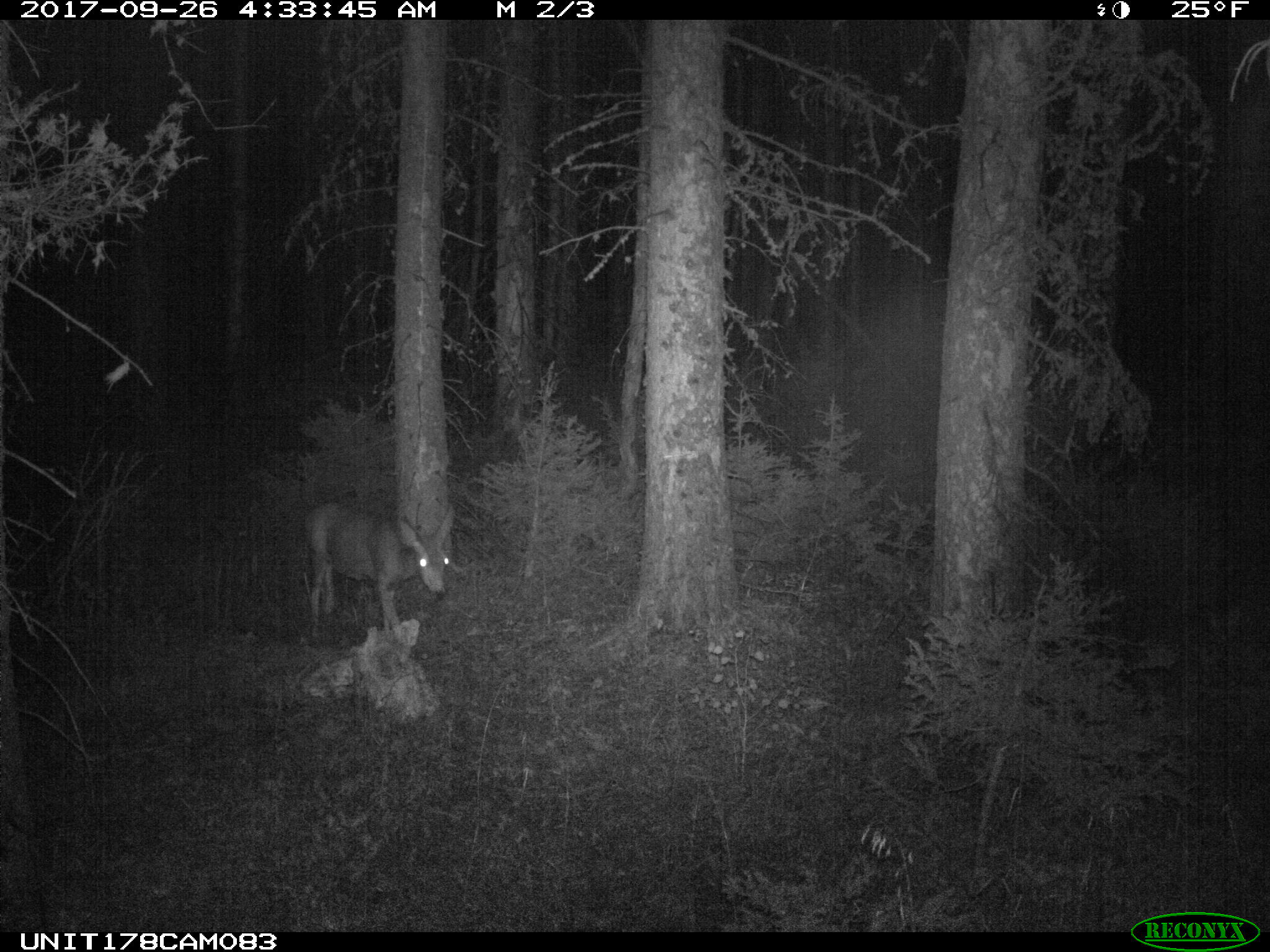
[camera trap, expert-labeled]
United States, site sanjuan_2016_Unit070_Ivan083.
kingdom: Animalia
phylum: Chordata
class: Mammalia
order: Artiodactyla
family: Cervidae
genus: Odocoileus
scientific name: Odocoileus hemionus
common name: mule deer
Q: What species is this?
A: Odocoileus hemionus (mule deer).